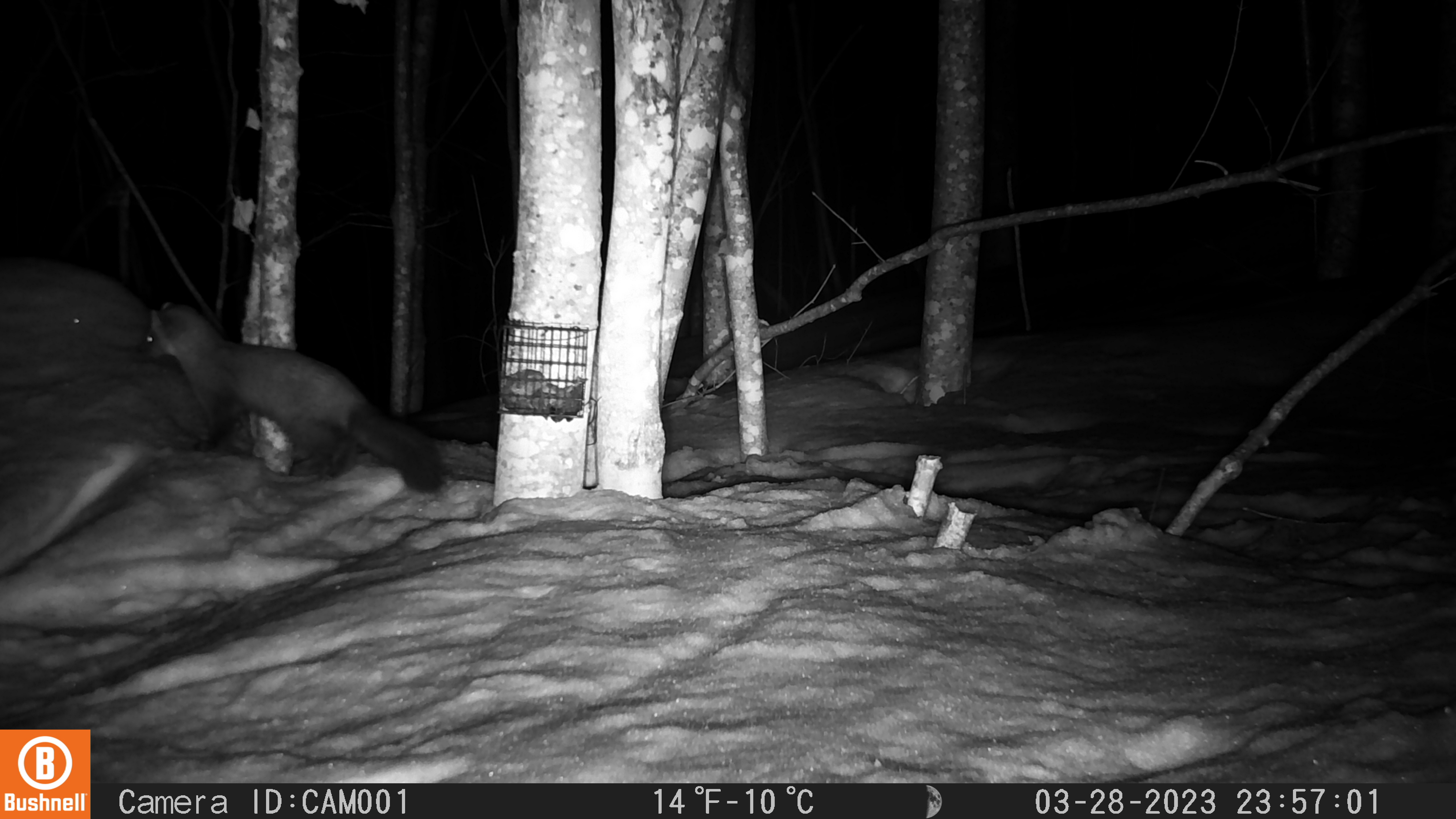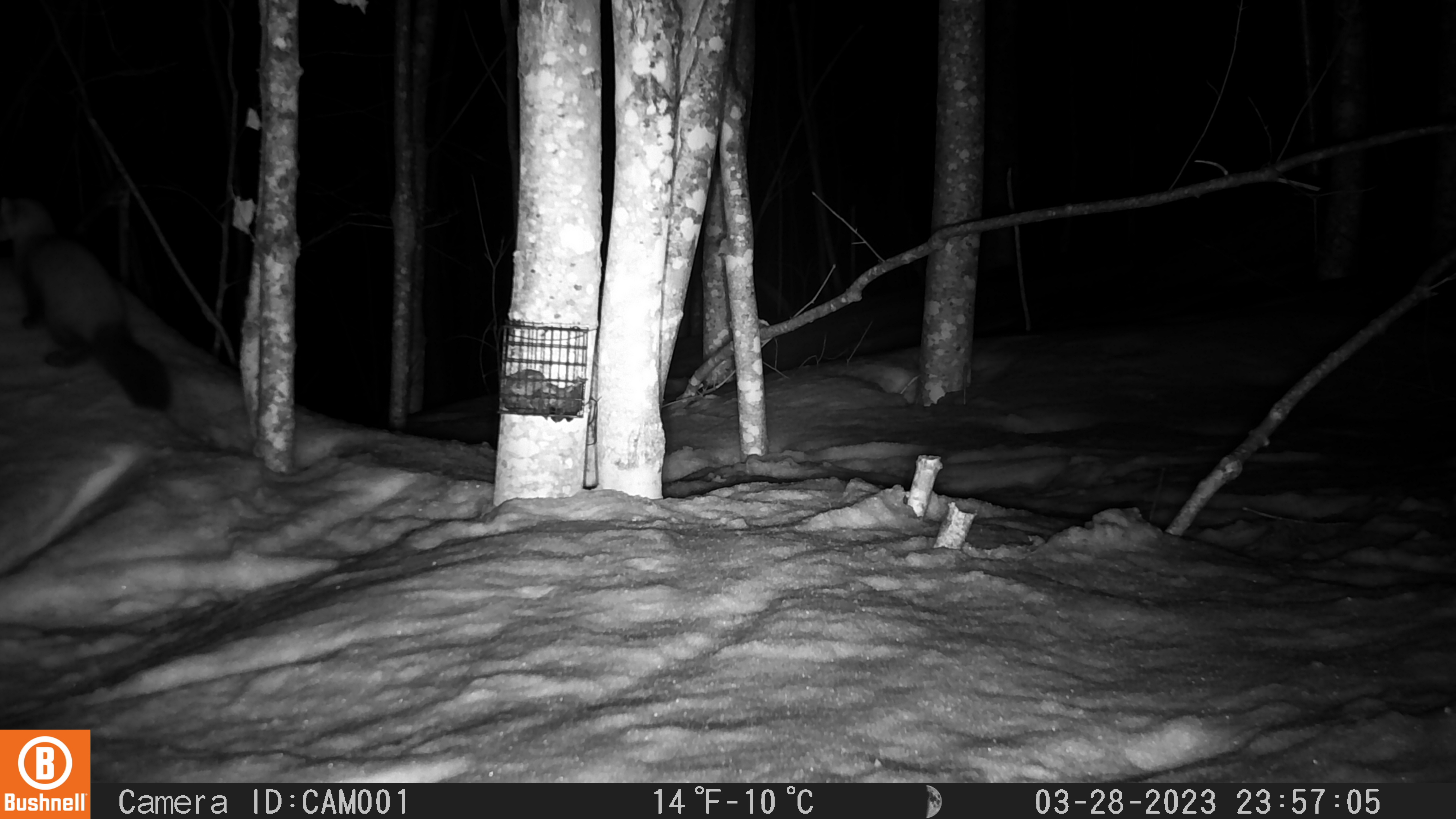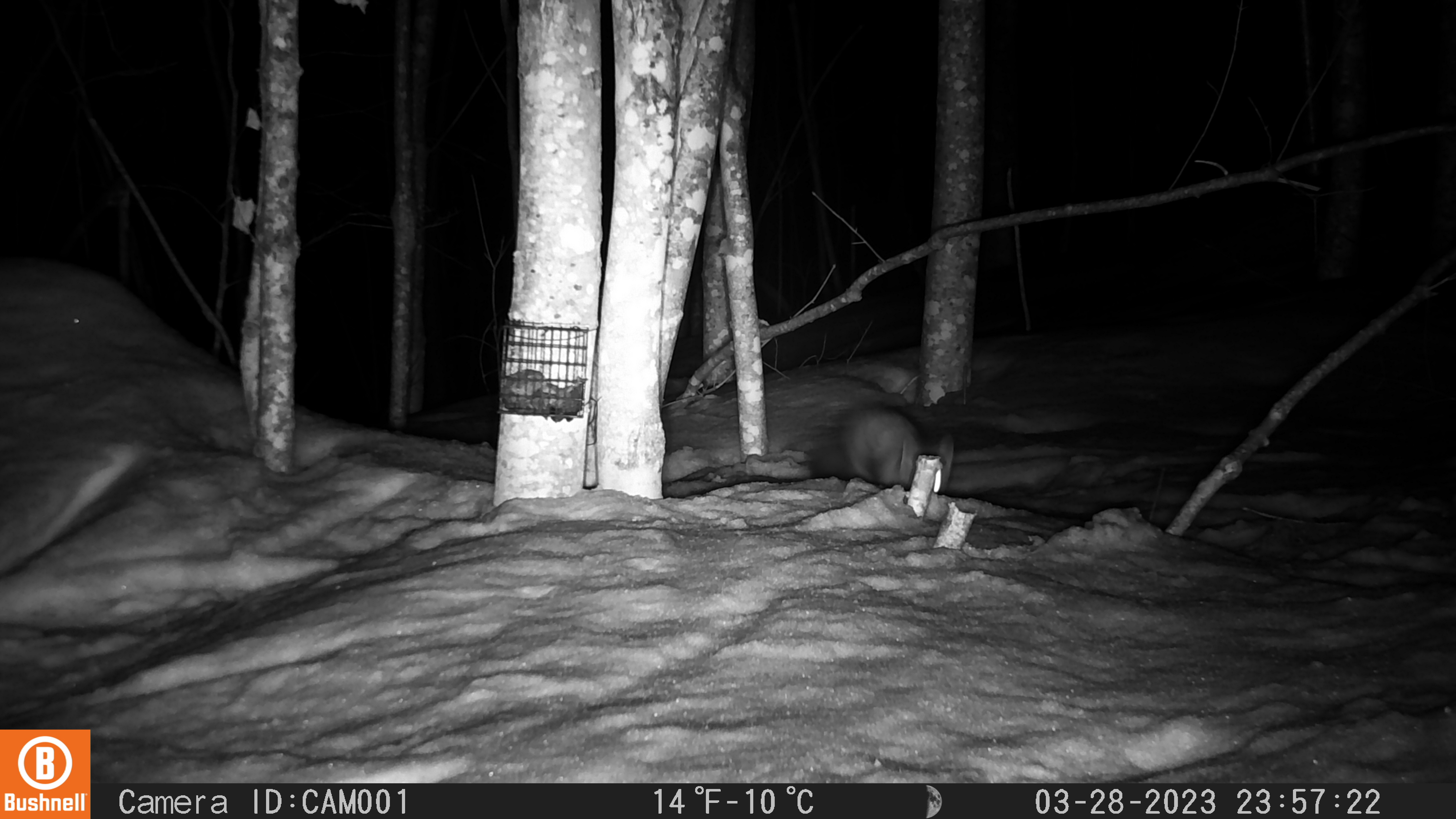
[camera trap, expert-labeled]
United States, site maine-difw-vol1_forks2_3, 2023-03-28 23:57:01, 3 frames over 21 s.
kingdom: Animalia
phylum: Chordata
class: Mammalia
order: Carnivora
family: Mustelidae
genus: Martes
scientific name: Martes americana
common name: american marten